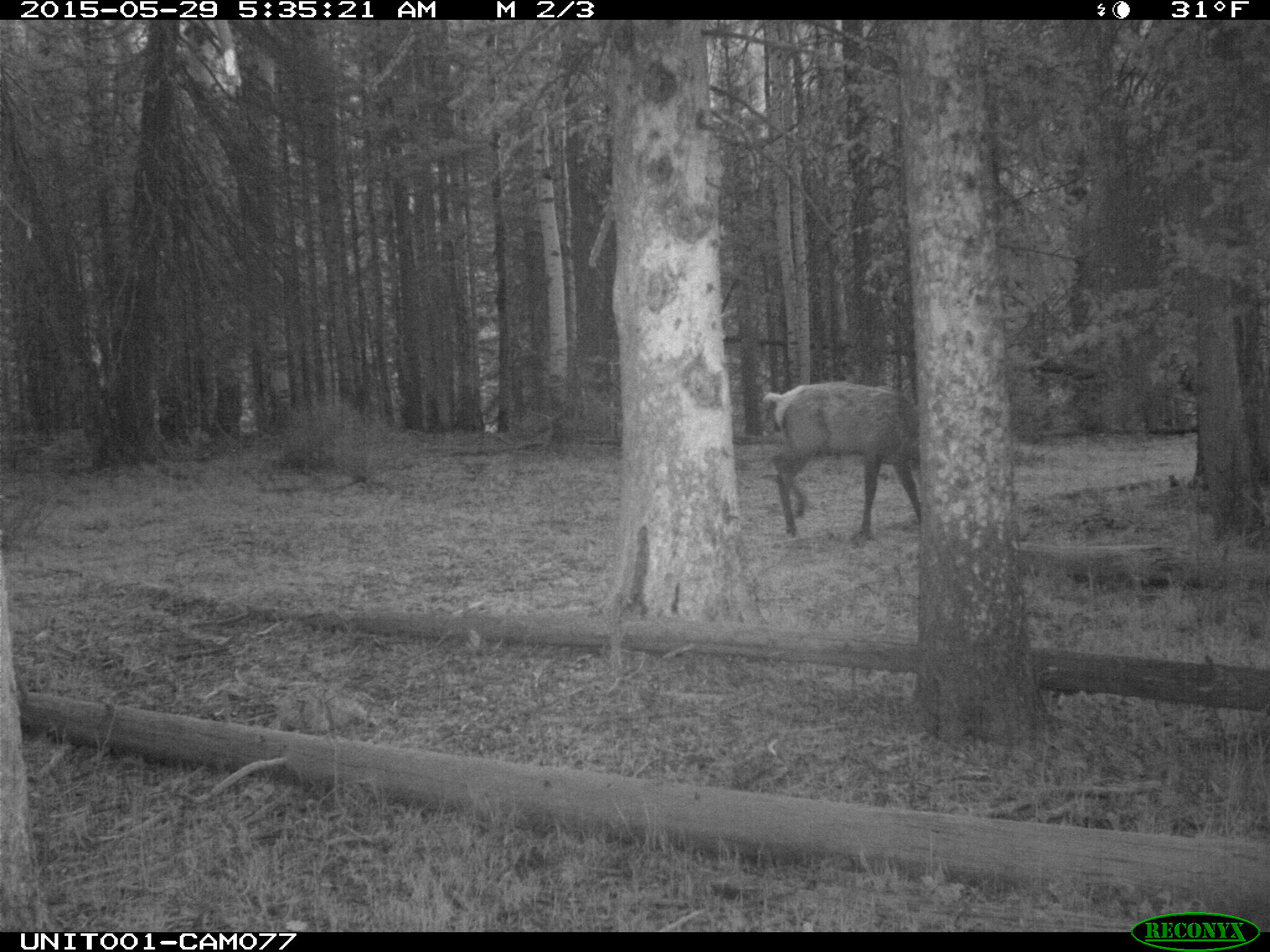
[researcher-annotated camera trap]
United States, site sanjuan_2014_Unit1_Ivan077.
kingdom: Animalia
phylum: Chordata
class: Mammalia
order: Artiodactyla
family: Cervidae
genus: Cervus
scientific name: Cervus elaphus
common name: red deer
Cervus elaphus (red deer).